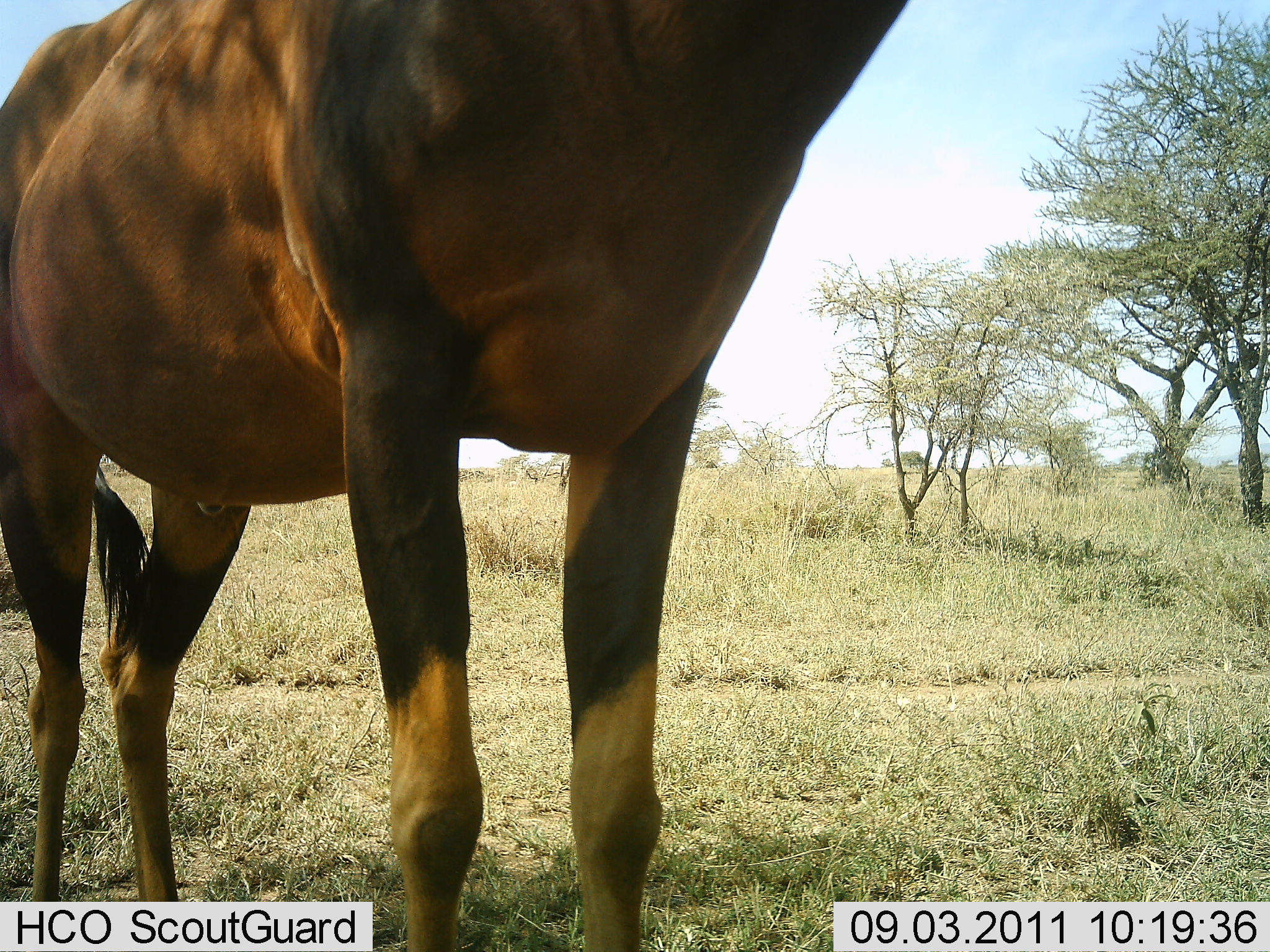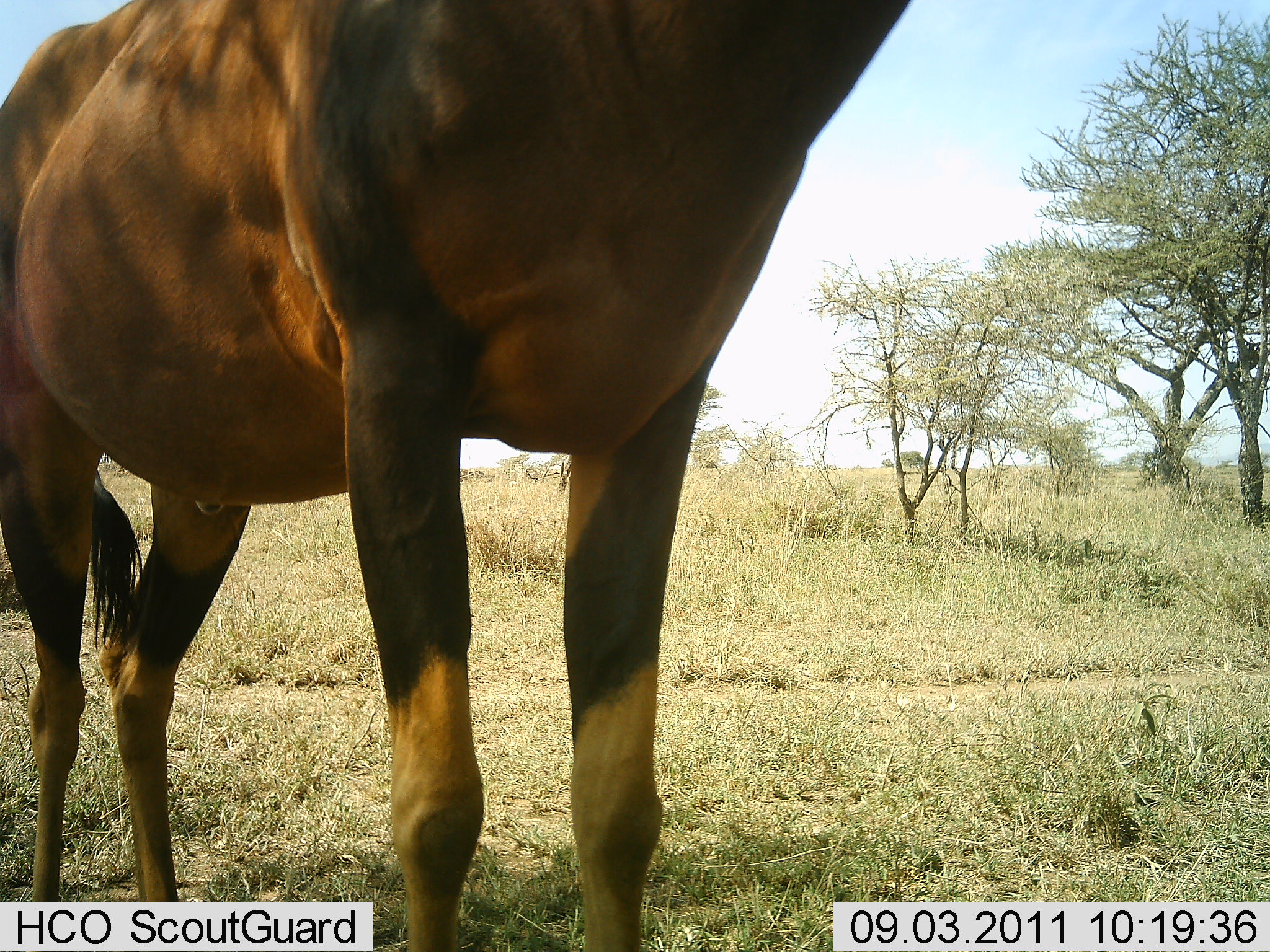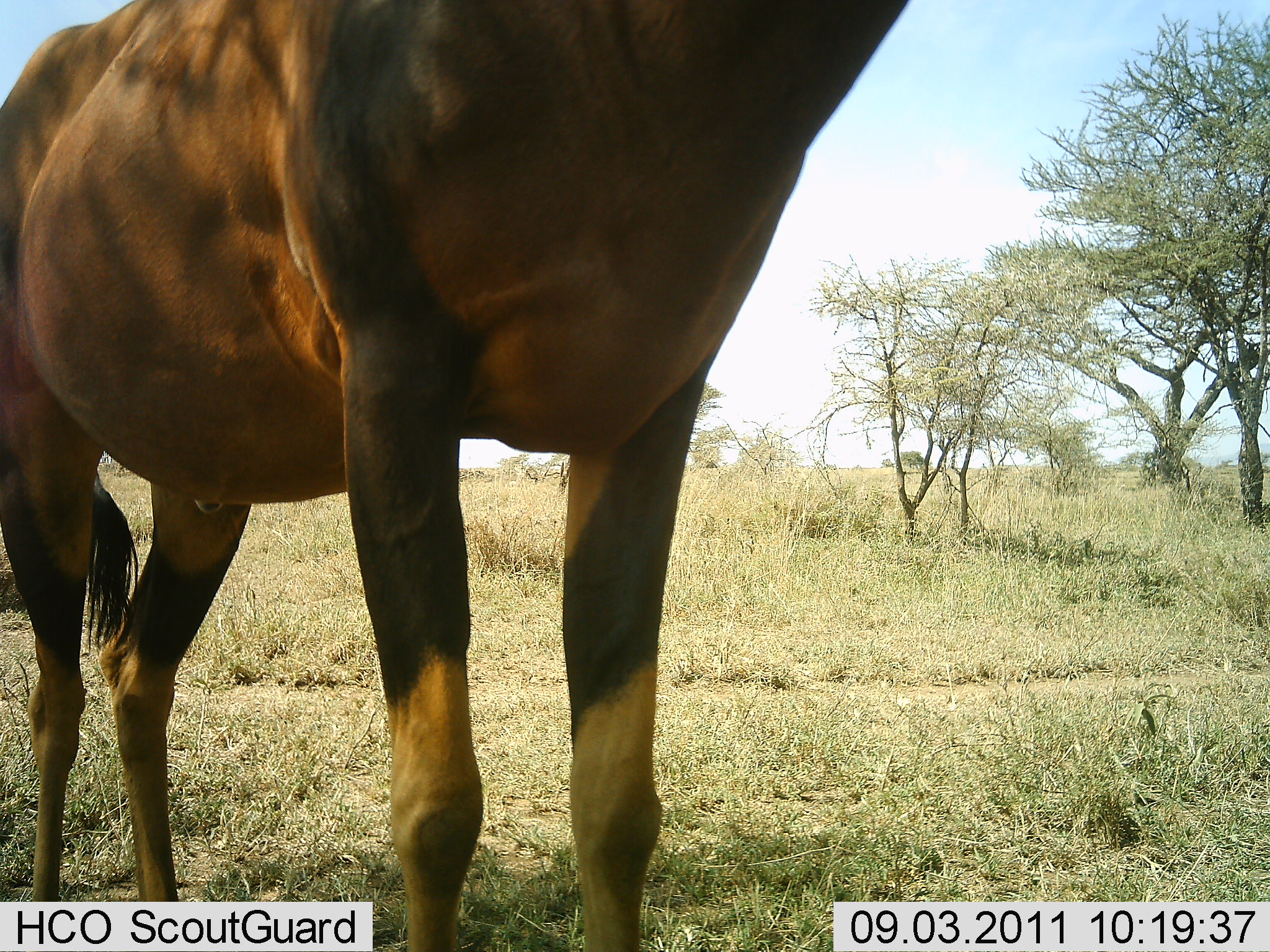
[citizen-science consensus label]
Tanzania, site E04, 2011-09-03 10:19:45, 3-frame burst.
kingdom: Animalia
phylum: Chordata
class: Mammalia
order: Artiodactyla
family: Bovidae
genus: Damaliscus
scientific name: Damaliscus lunatus jimela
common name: topi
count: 1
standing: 100%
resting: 0%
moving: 0%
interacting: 0%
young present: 0%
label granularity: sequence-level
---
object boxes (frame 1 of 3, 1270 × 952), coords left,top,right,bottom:
animal: 0,0,913,768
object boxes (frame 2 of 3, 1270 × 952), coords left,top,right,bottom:
animal: 0,0,913,868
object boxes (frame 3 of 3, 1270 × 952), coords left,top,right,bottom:
animal: 0,0,913,842